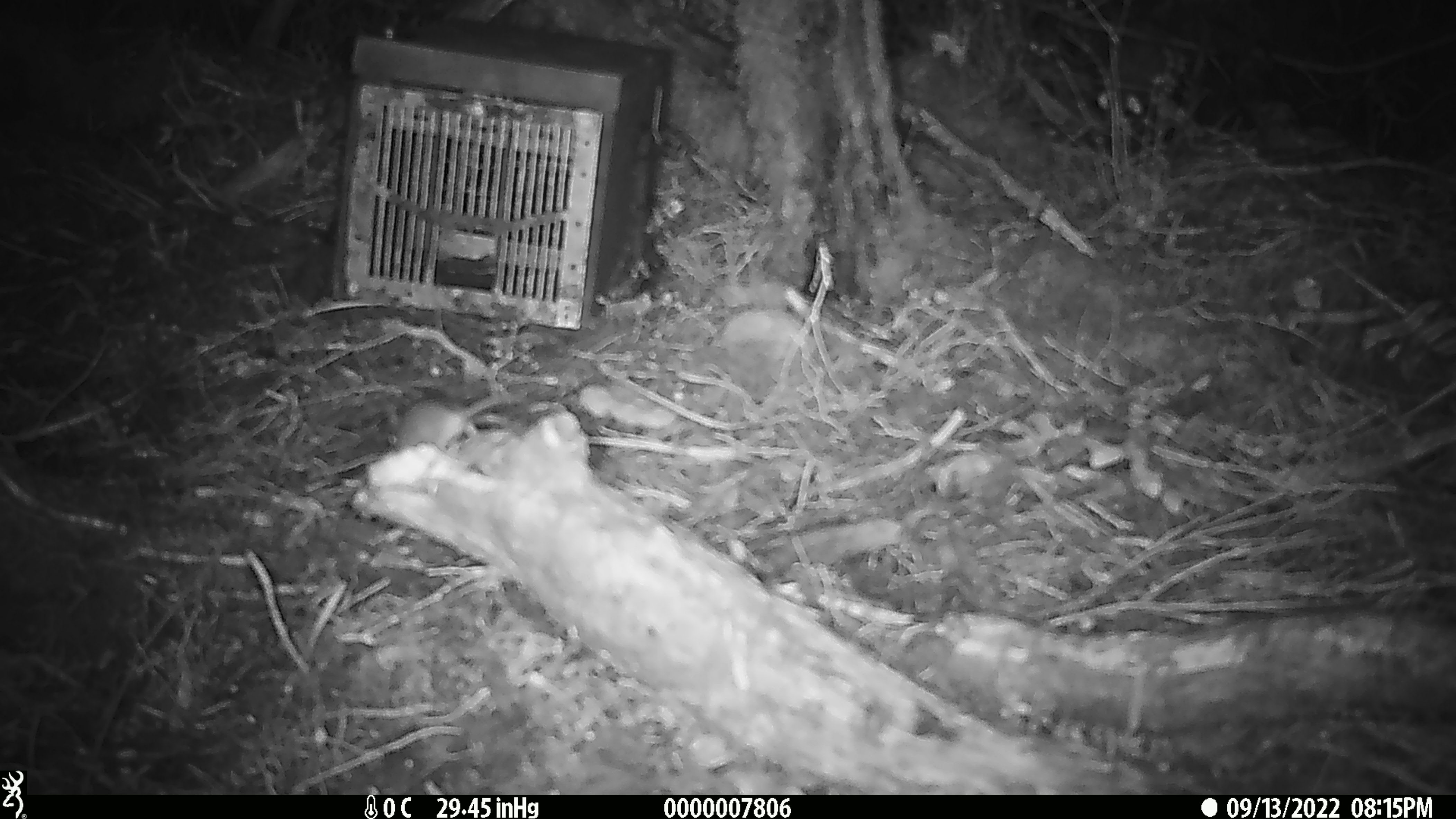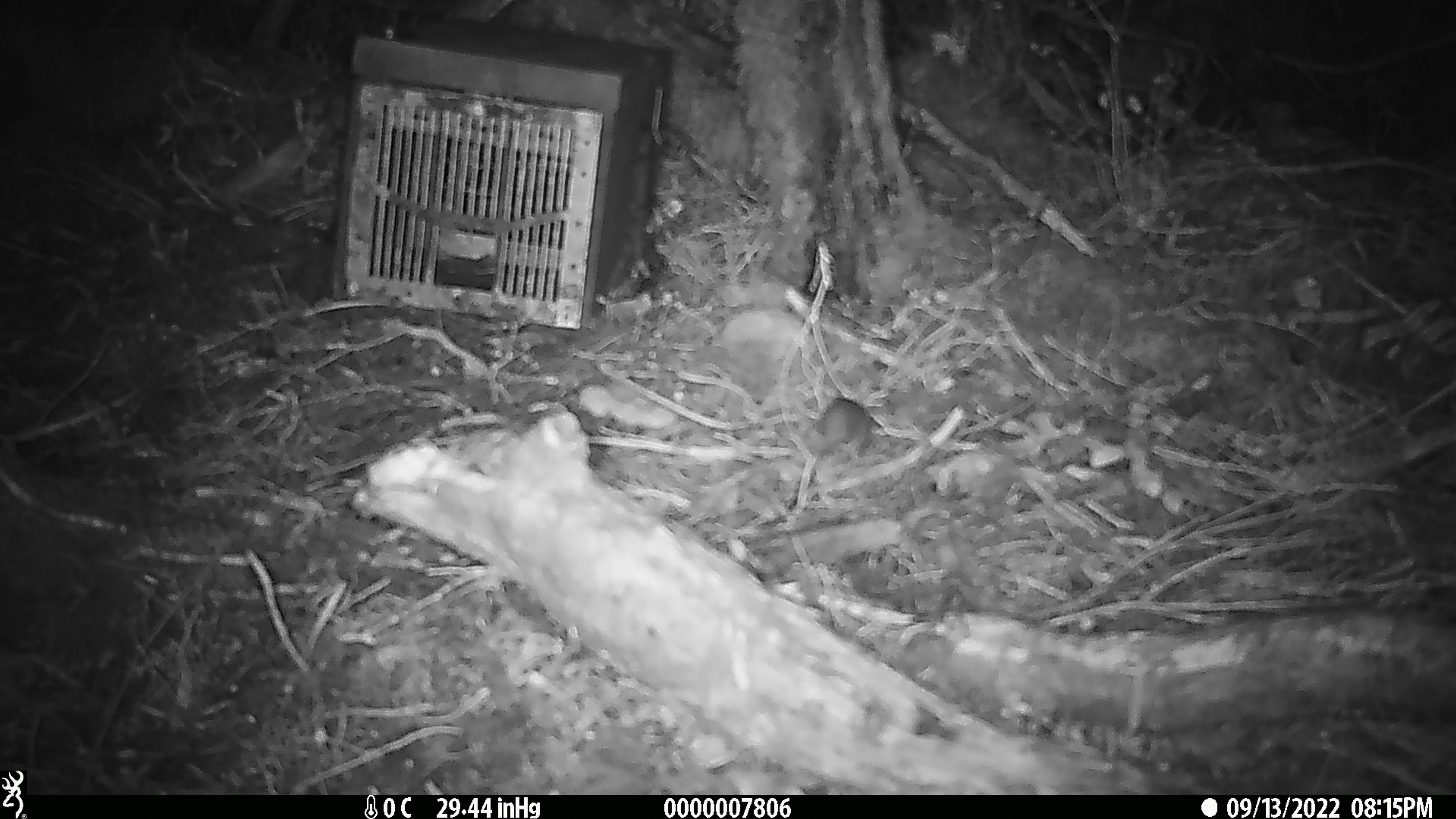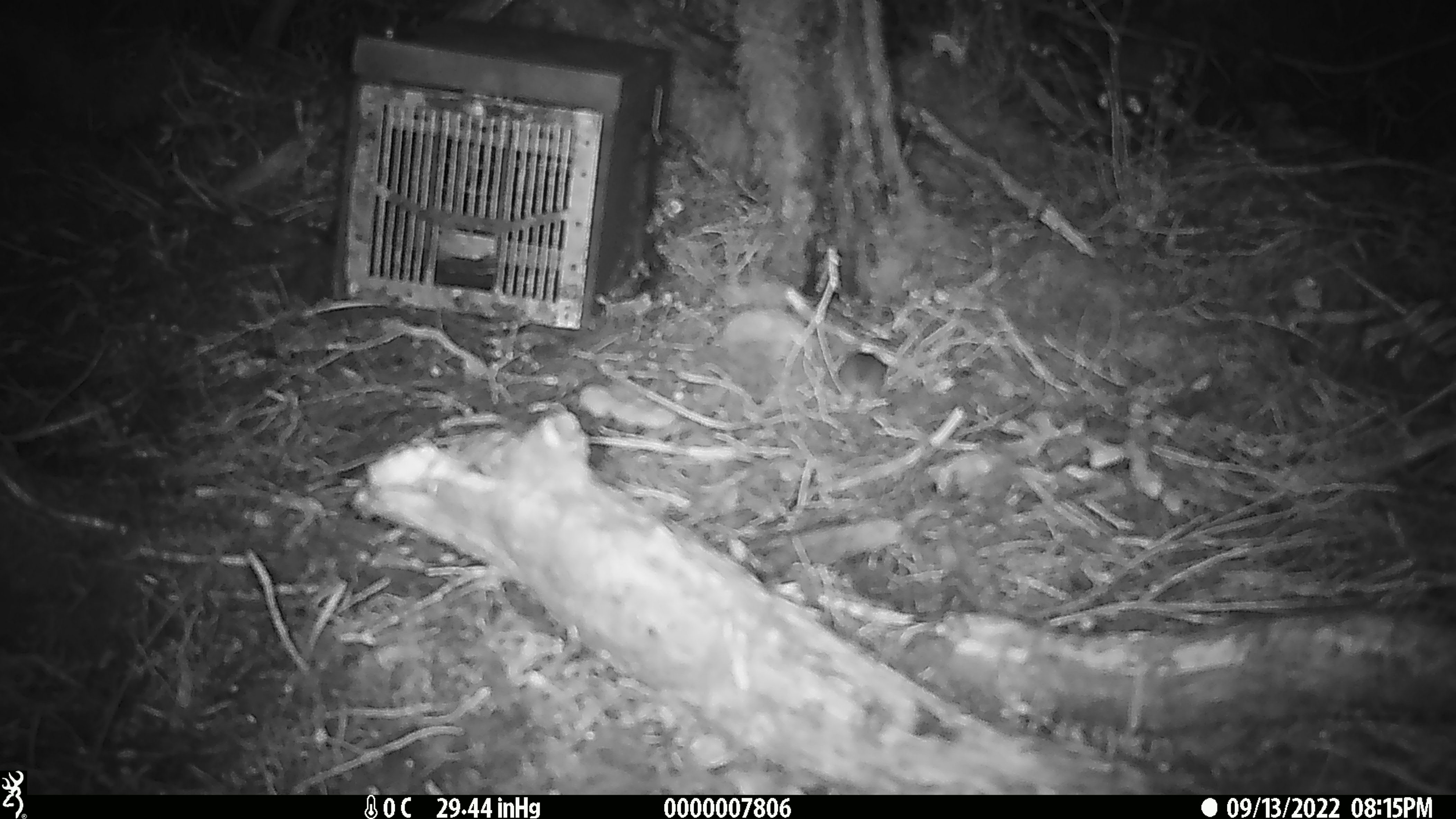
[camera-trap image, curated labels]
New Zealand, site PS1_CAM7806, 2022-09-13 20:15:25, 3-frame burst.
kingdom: Animalia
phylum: Chordata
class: Mammalia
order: Rodentia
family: Muridae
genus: Mus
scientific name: Mus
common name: mouse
Mouse (Mus).